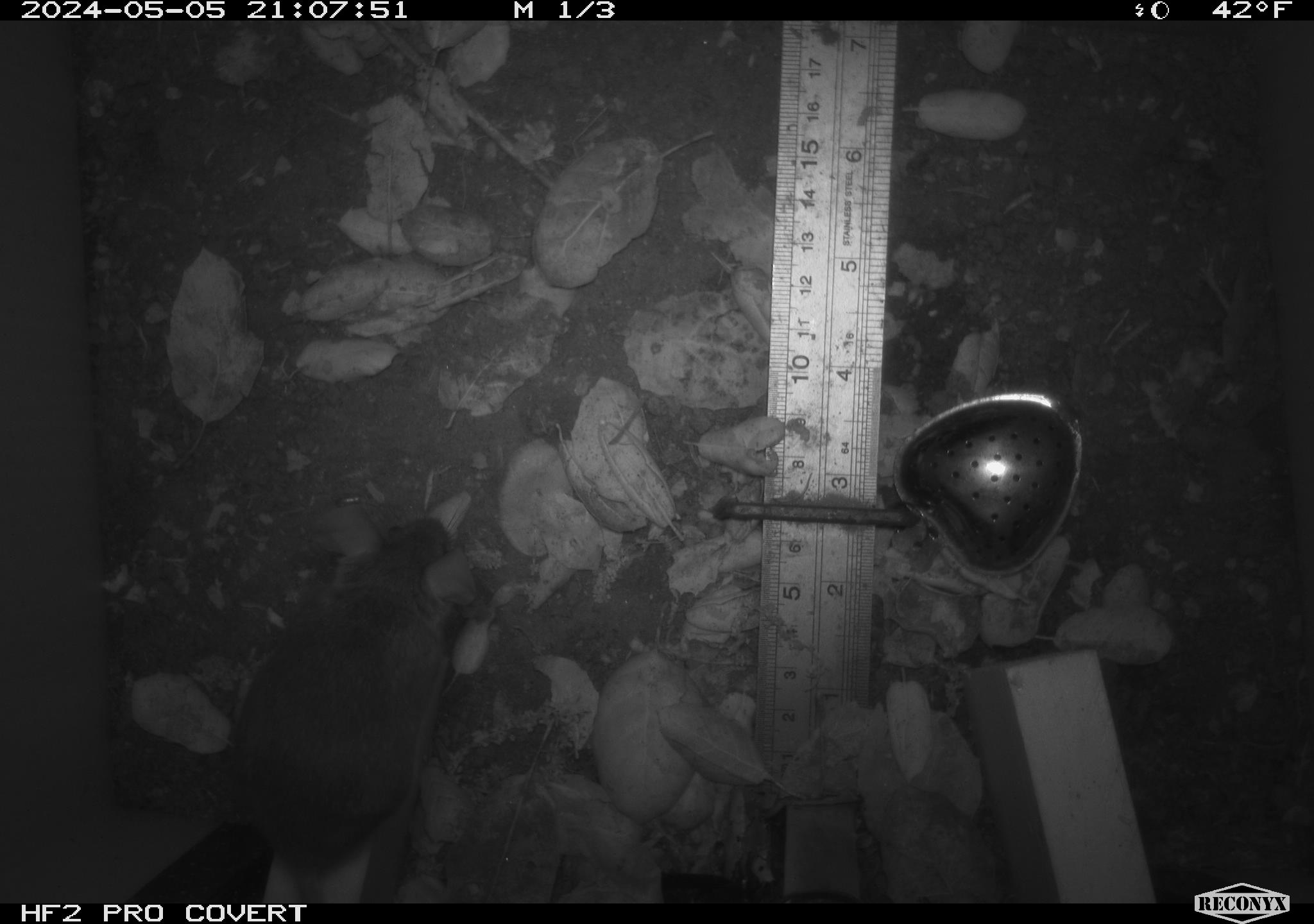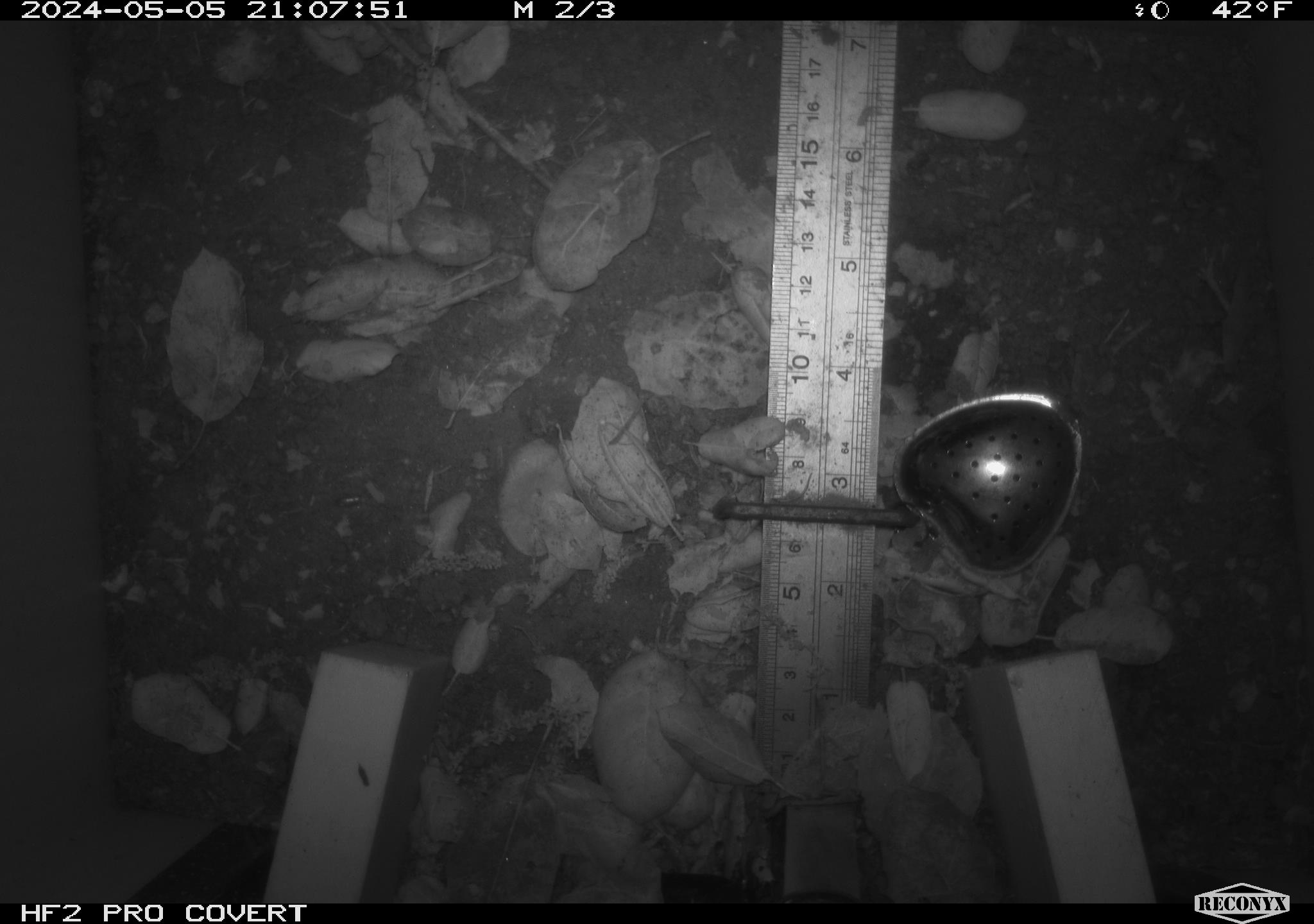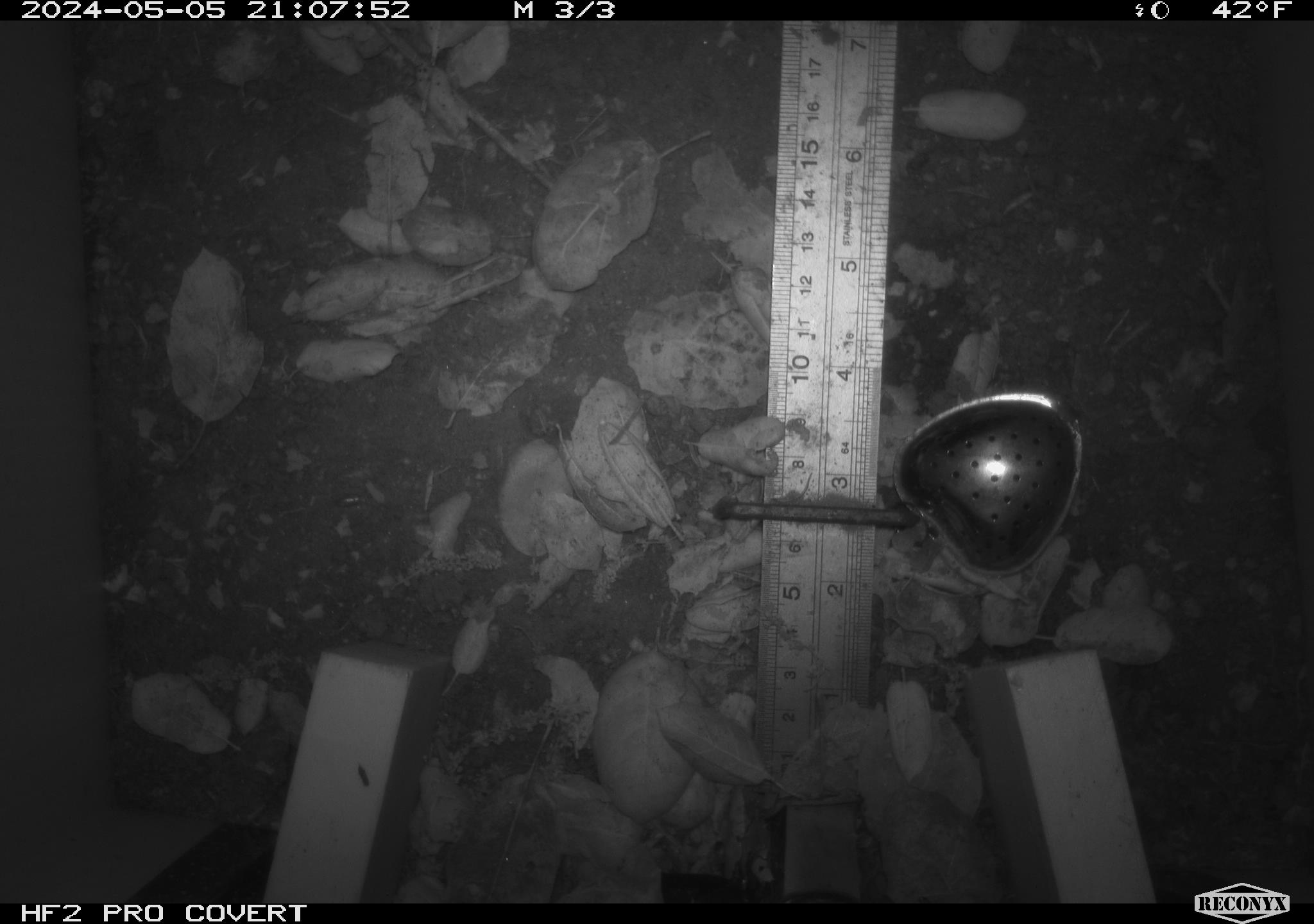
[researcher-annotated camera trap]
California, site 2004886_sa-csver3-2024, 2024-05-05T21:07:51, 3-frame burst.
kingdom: Animalia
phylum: Chordata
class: Mammalia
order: Rodentia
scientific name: Rodentia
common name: rodent